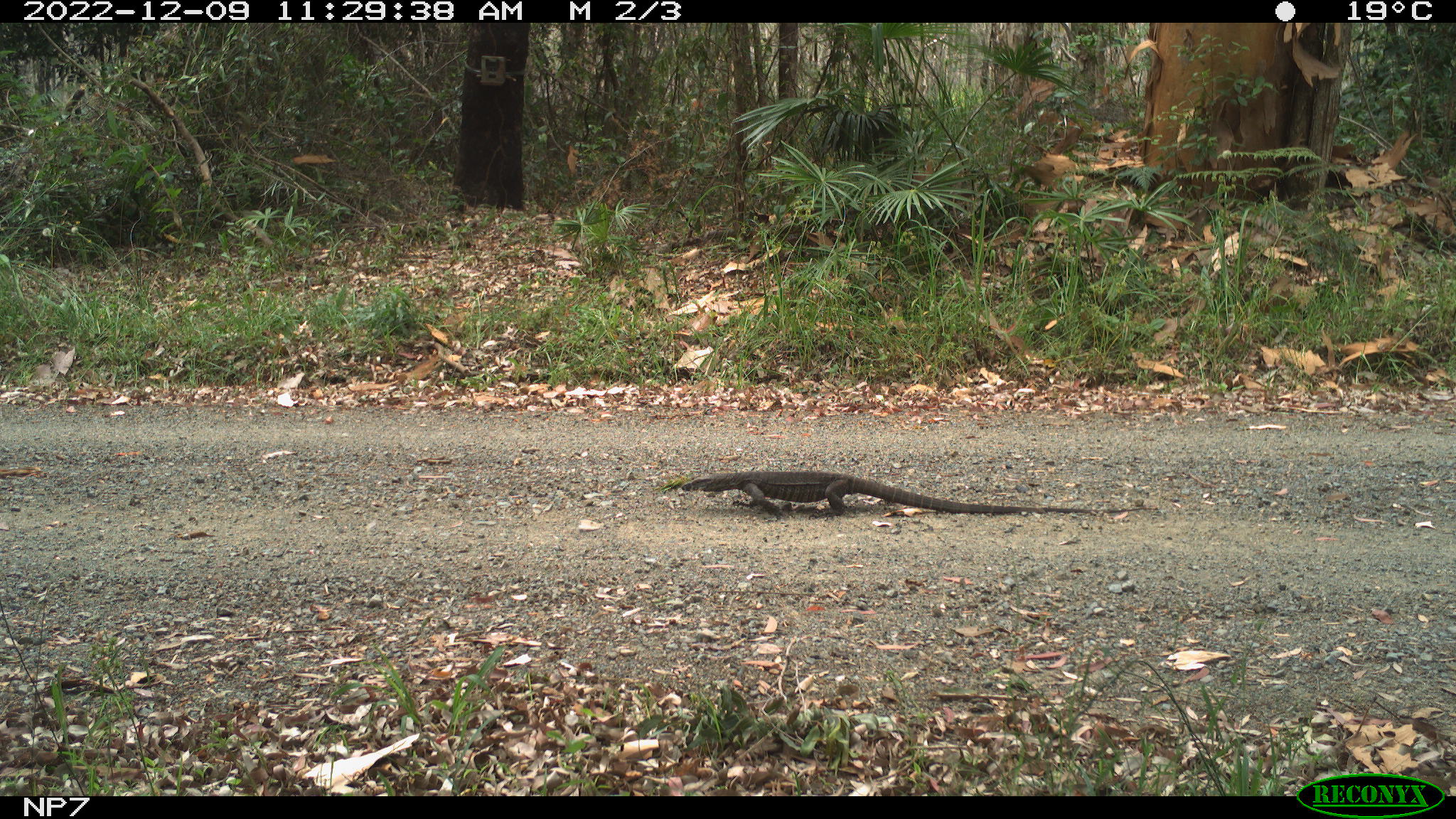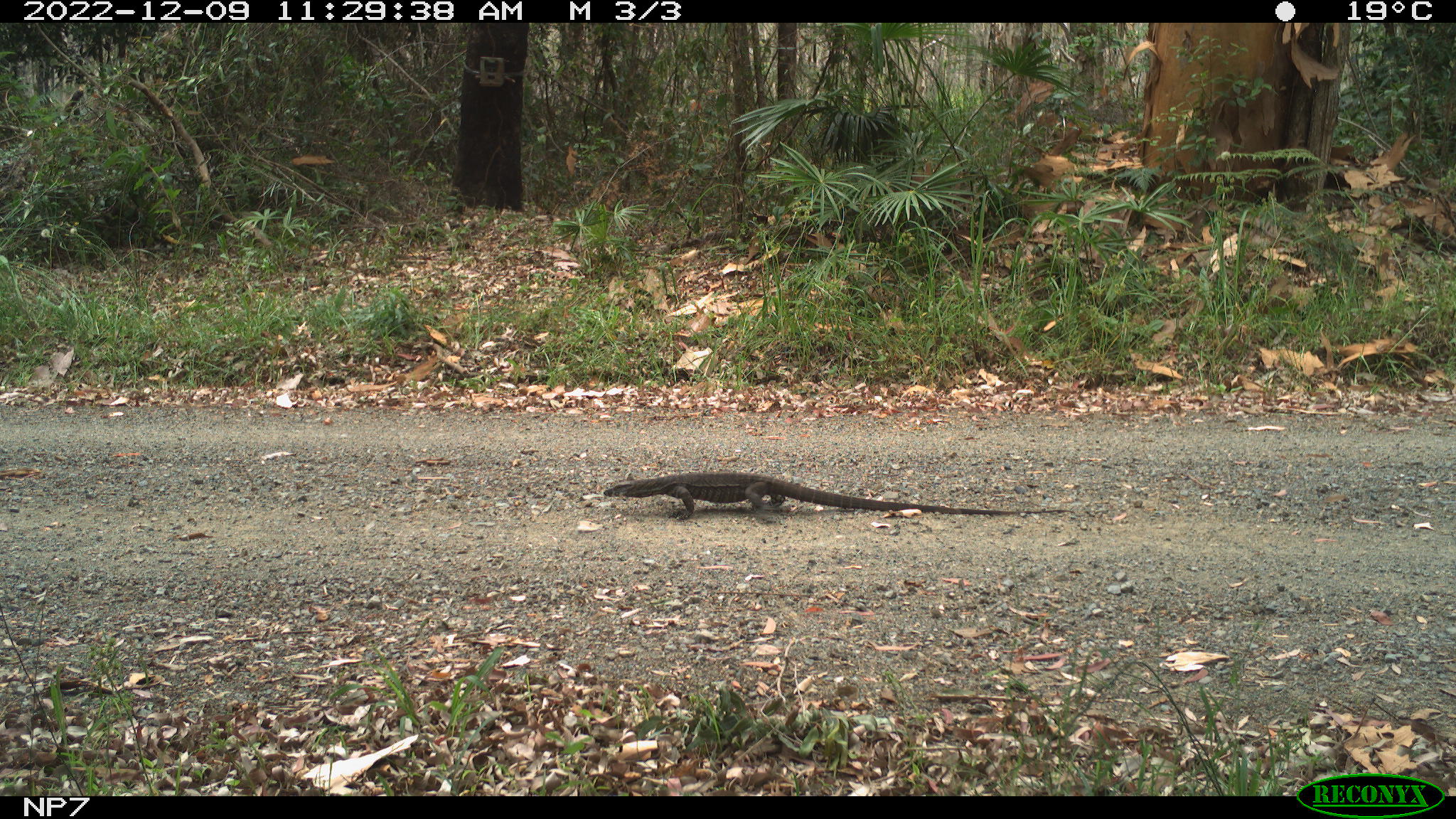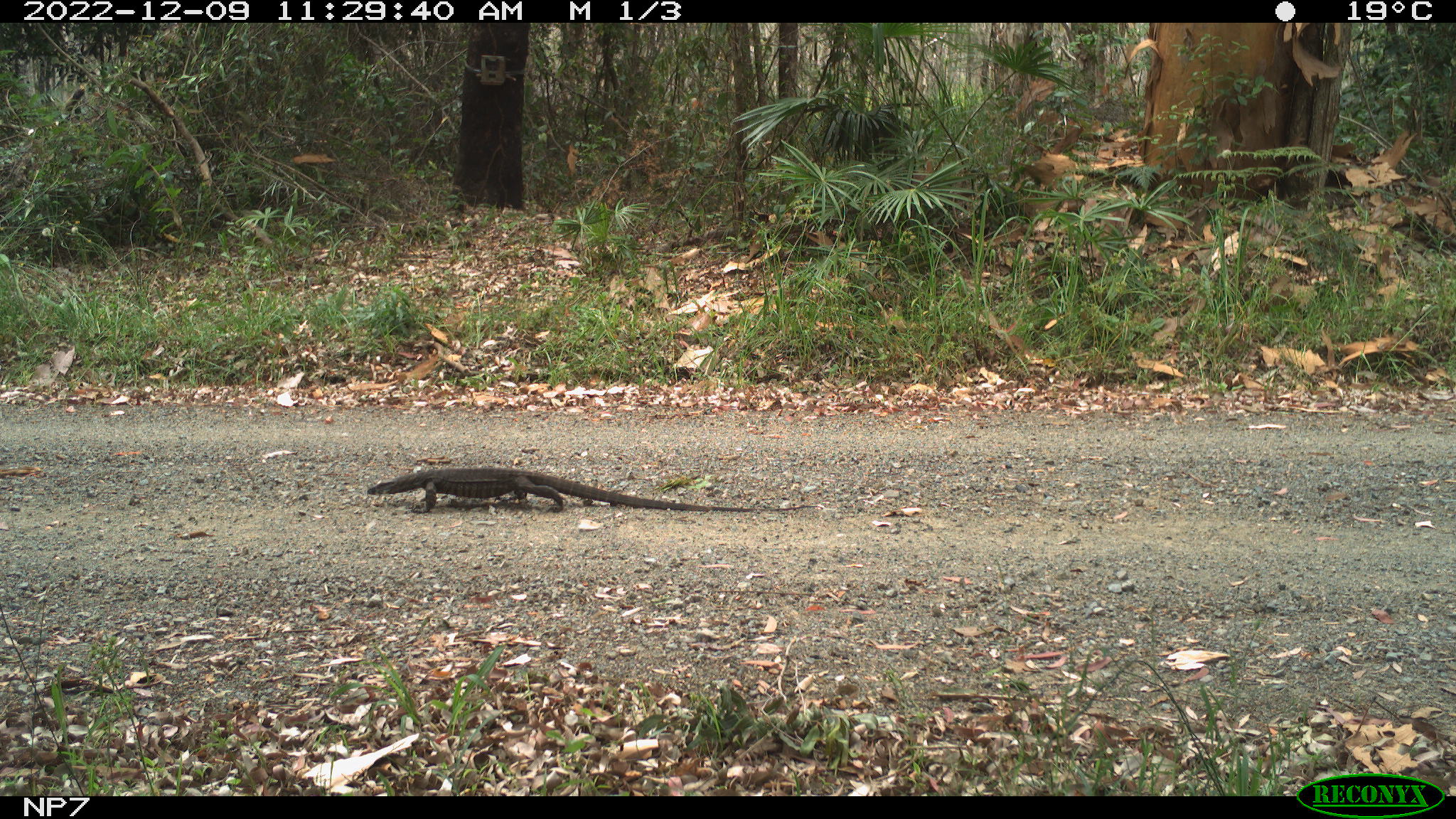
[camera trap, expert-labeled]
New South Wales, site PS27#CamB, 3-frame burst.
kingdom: Animalia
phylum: Chordata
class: Reptilia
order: Squamata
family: Varanidae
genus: Varanus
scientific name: Varanus varius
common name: lace monitor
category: goanna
Goanna (lace monitor) (Varanus varius).